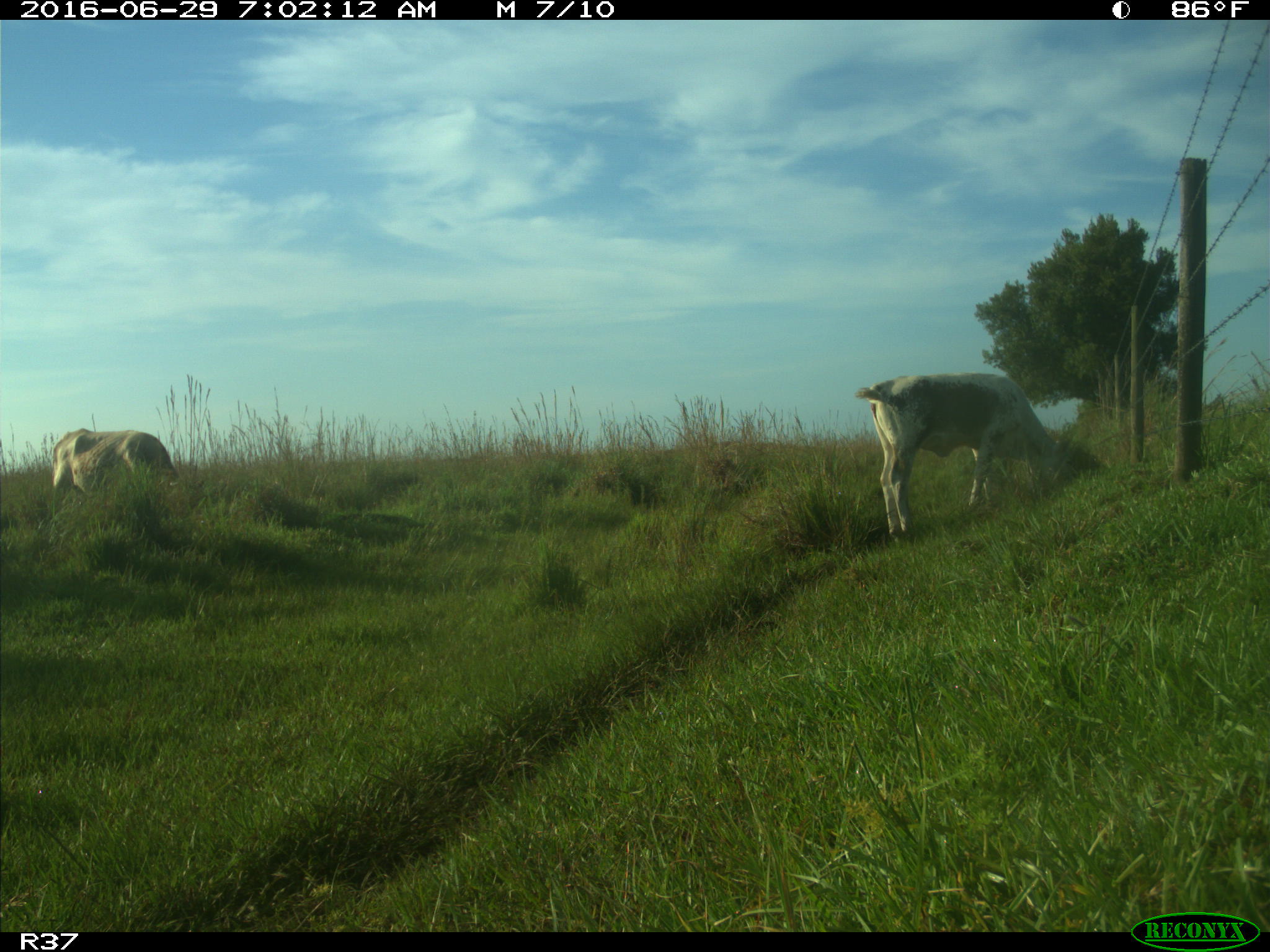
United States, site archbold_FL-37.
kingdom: Animalia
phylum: Chordata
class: Mammalia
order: Artiodactyla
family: Bovidae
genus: Bos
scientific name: Bos taurus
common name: domestic cow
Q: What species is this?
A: Bos taurus (domestic cow).